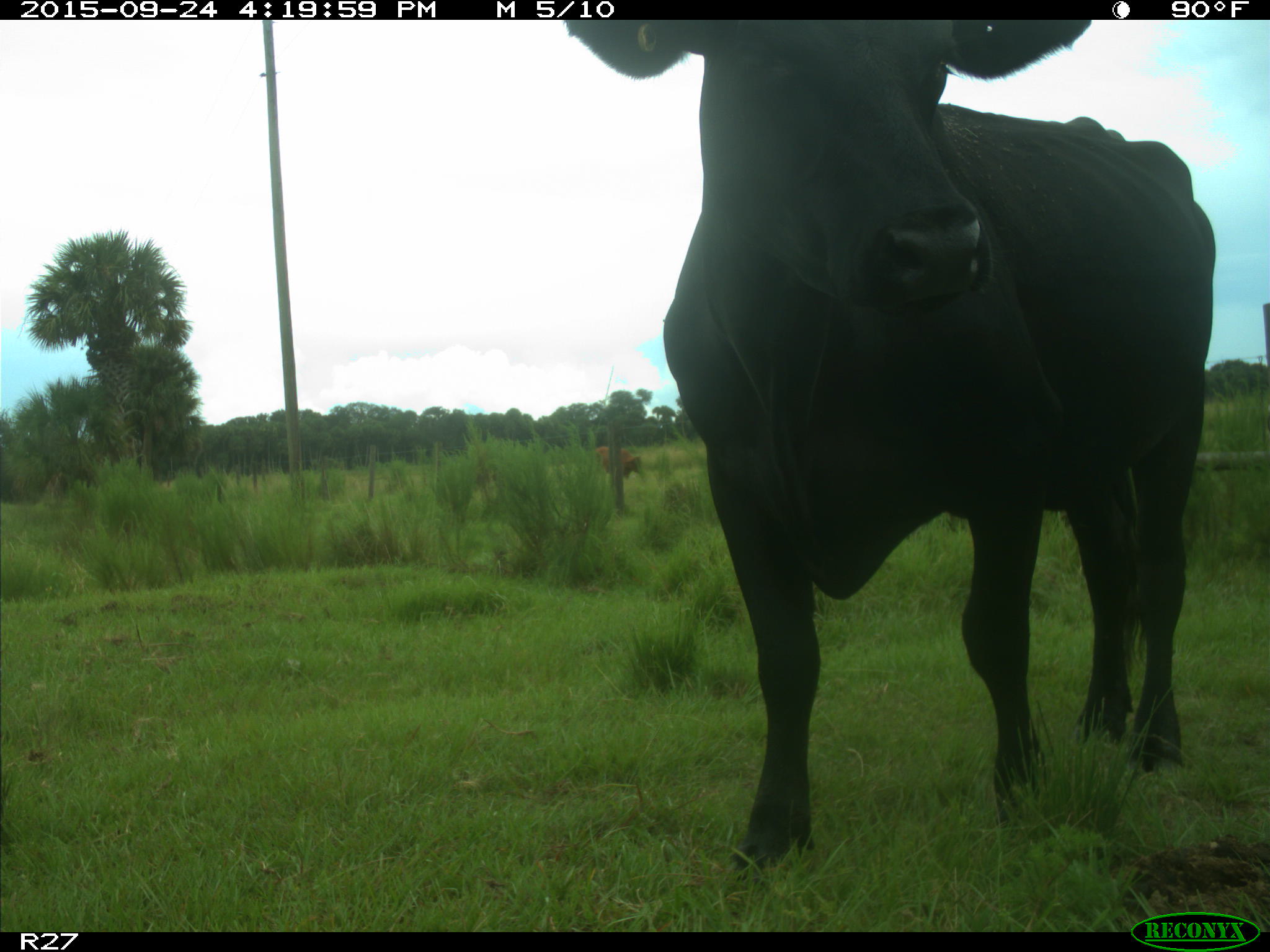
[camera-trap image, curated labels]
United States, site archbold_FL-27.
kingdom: Animalia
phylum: Chordata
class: Mammalia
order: Artiodactyla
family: Bovidae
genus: Bos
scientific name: Bos taurus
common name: domestic cow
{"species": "Bos taurus (domestic cow)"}